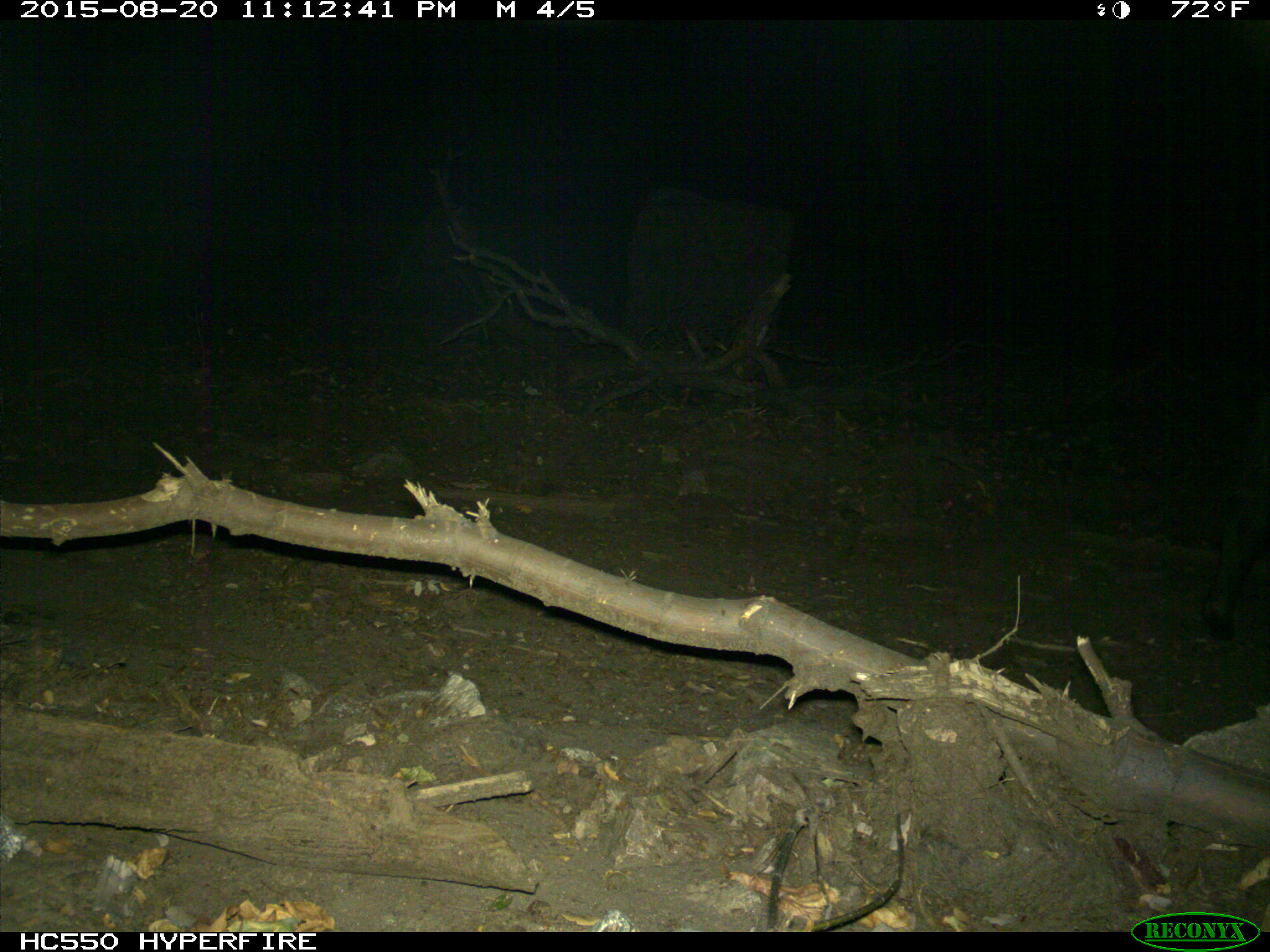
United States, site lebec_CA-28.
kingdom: Animalia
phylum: Chordata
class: Mammalia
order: Artiodactyla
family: Suidae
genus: Sus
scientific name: Sus scrofa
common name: wild boar